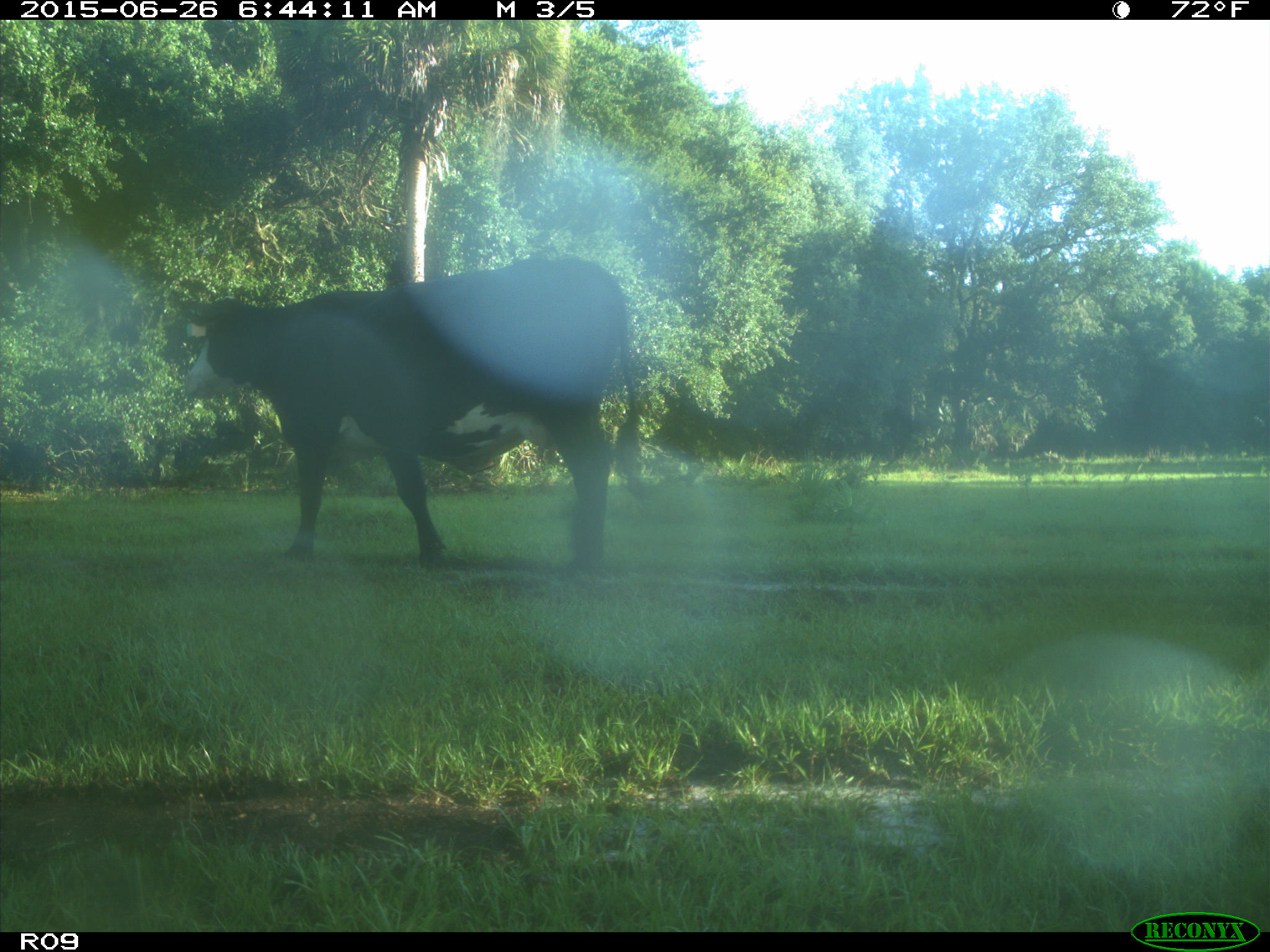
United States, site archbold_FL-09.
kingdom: Animalia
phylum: Chordata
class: Mammalia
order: Artiodactyla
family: Bovidae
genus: Bos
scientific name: Bos taurus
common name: domestic cow